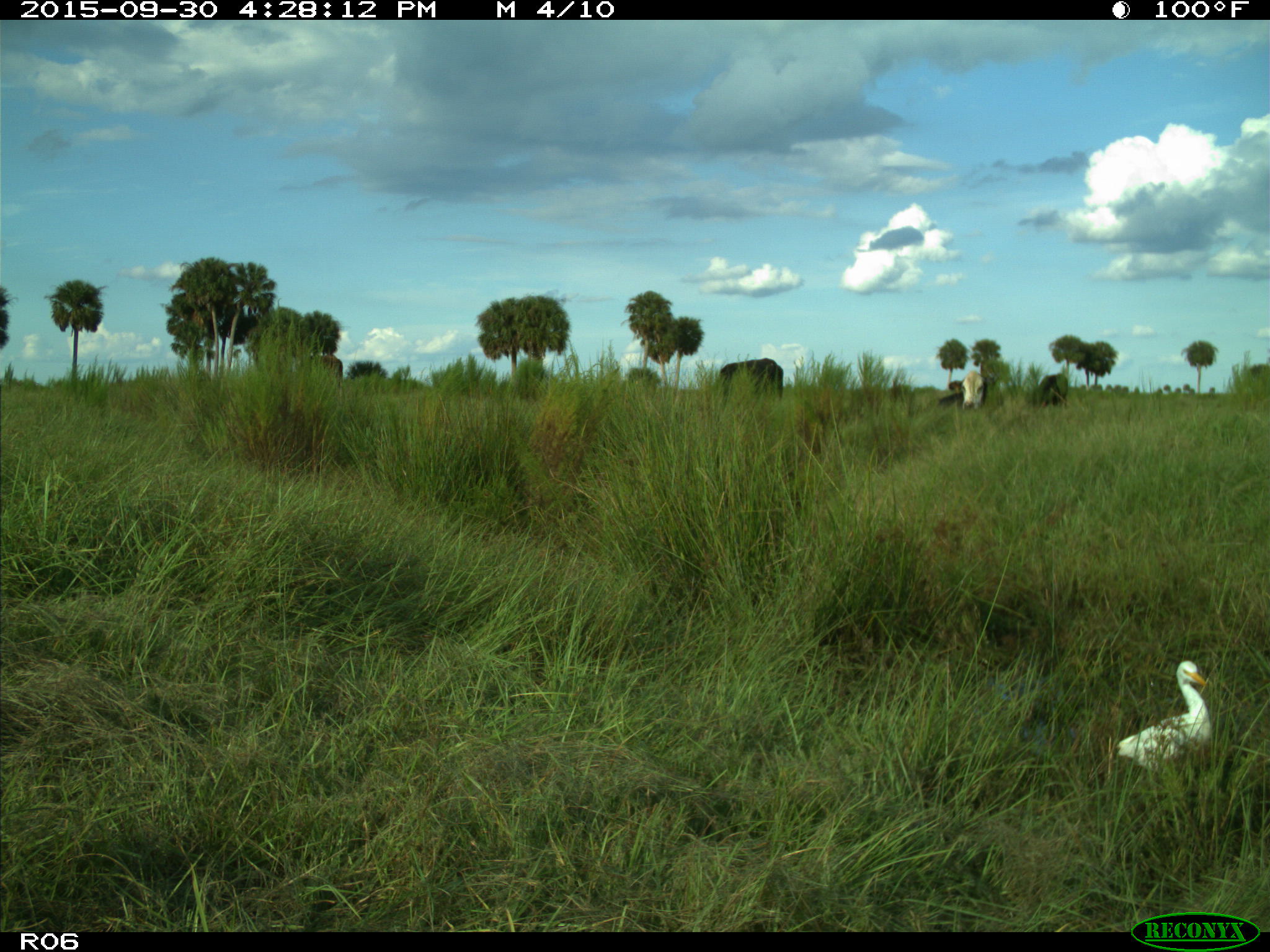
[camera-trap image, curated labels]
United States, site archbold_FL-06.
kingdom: Animalia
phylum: Chordata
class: Aves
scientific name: Aves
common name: birds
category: unidentified bird